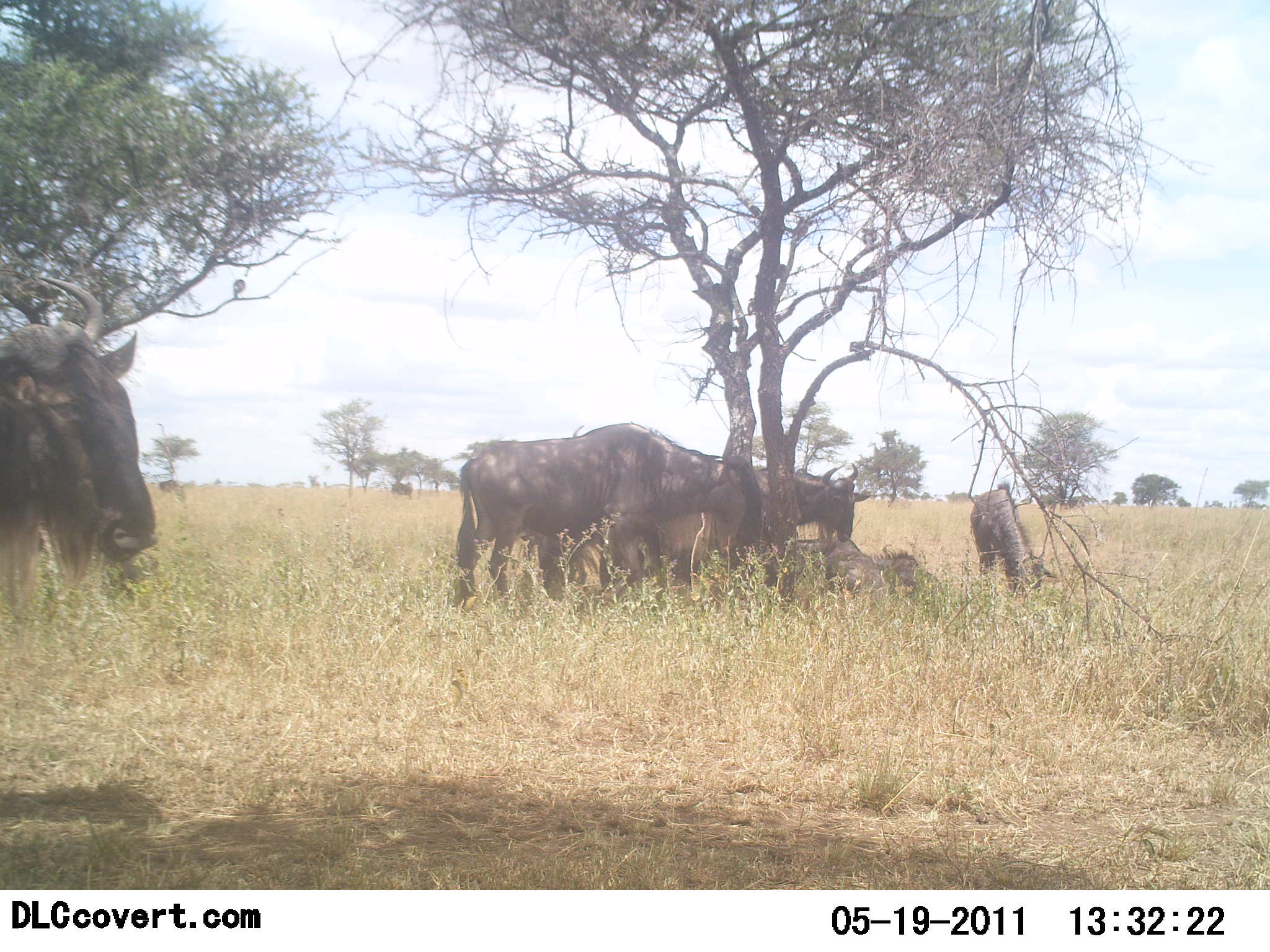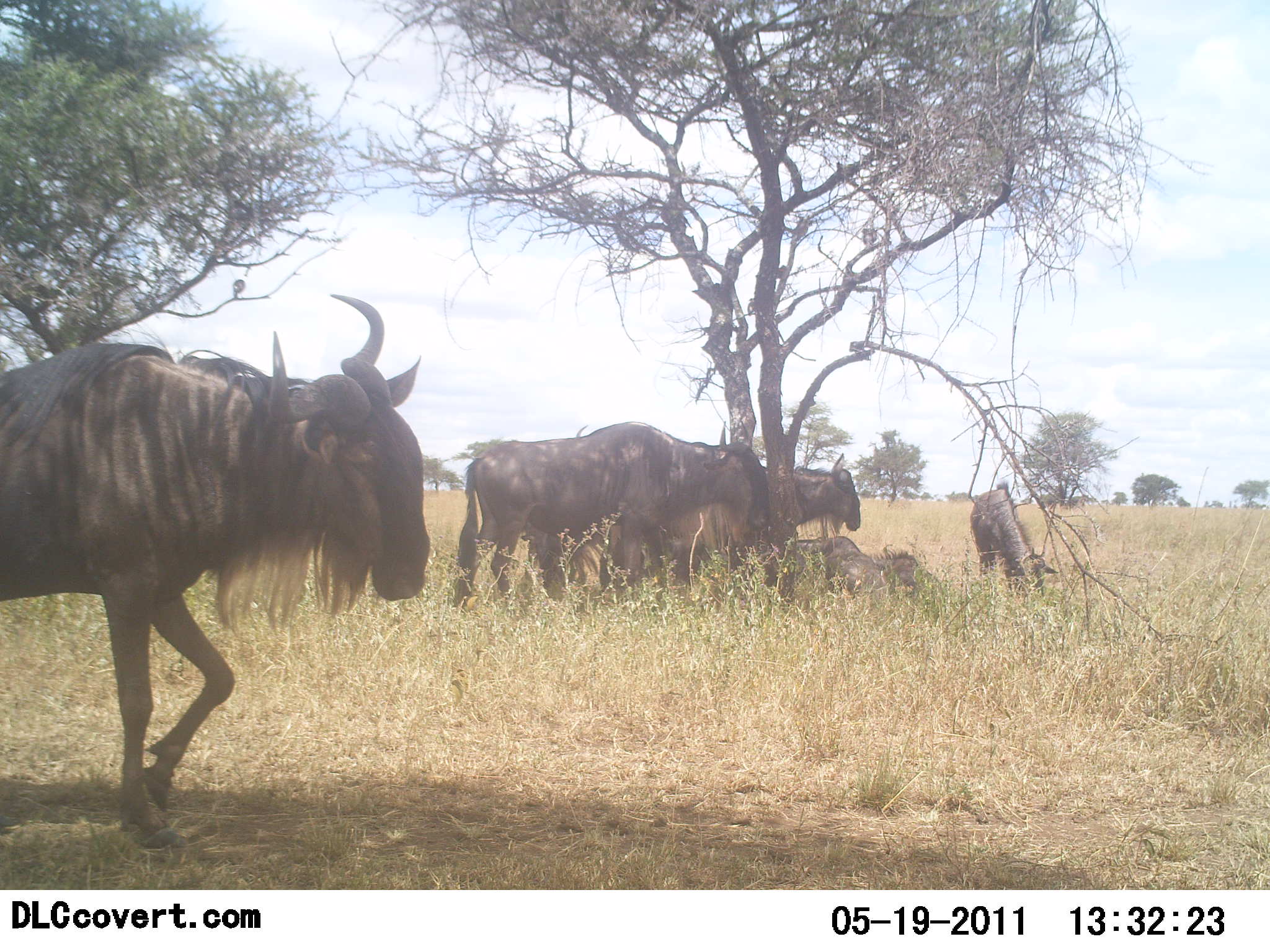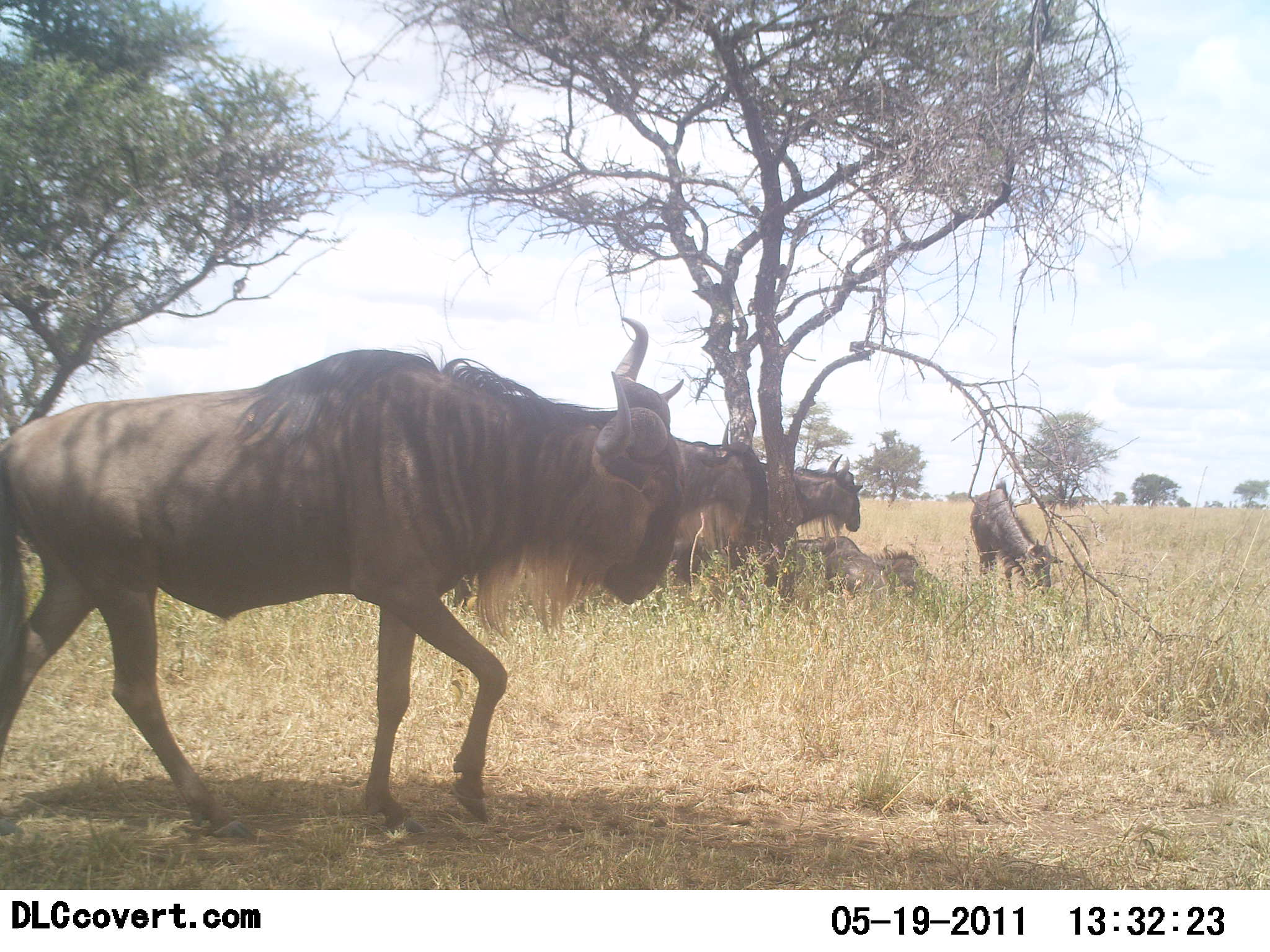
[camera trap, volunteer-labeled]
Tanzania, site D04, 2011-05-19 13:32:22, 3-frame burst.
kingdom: Animalia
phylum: Chordata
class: Mammalia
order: Artiodactyla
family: Bovidae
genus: Connochaetes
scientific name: Connochaetes taurinus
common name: blue wildebeest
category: wildebeest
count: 5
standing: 58%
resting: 83%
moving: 83%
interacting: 0%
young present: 0%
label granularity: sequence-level